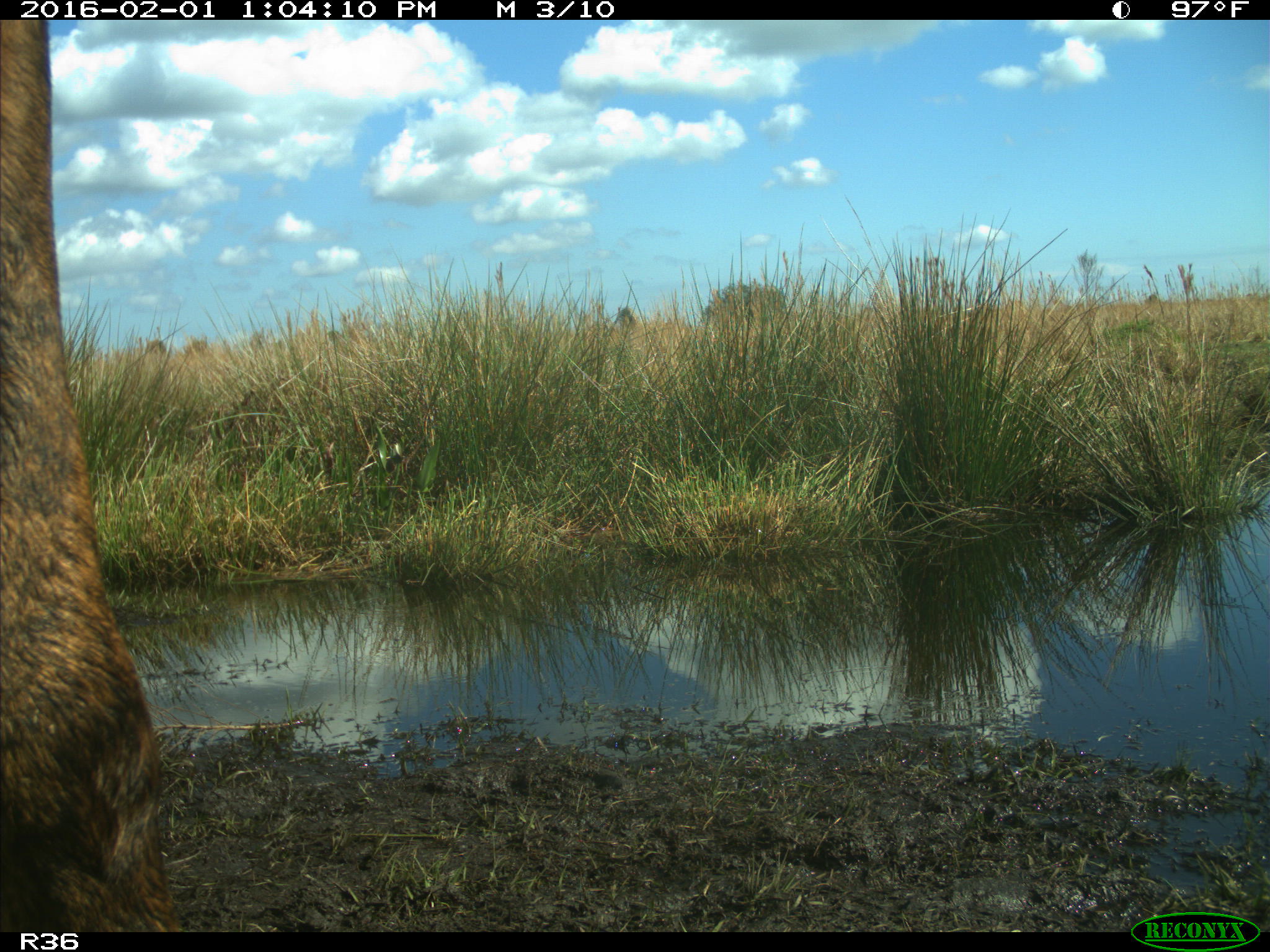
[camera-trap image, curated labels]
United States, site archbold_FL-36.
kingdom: Animalia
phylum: Chordata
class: Mammalia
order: Artiodactyla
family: Bovidae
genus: Bos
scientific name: Bos taurus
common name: domestic cow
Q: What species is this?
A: Bos taurus (domestic cow).